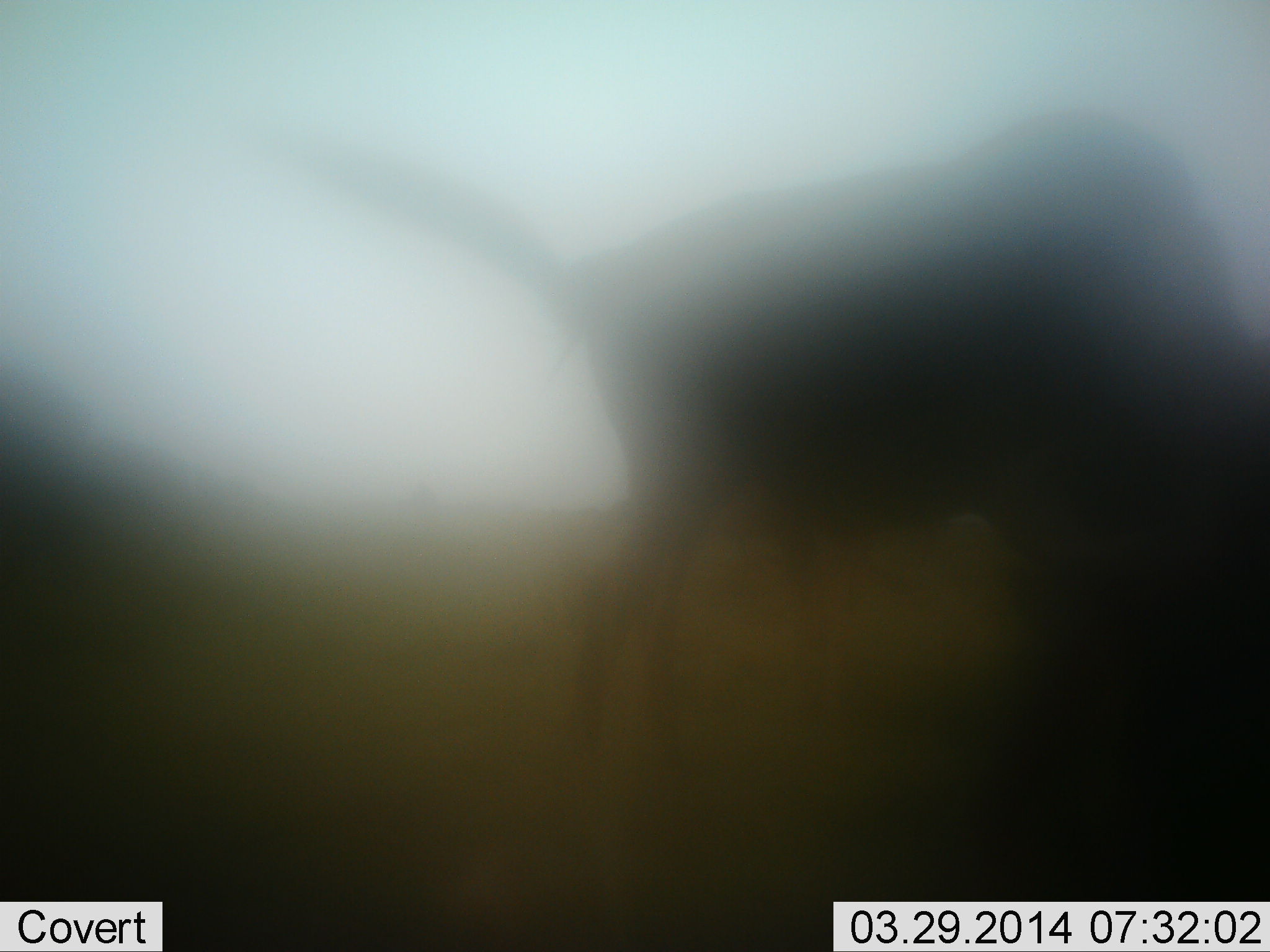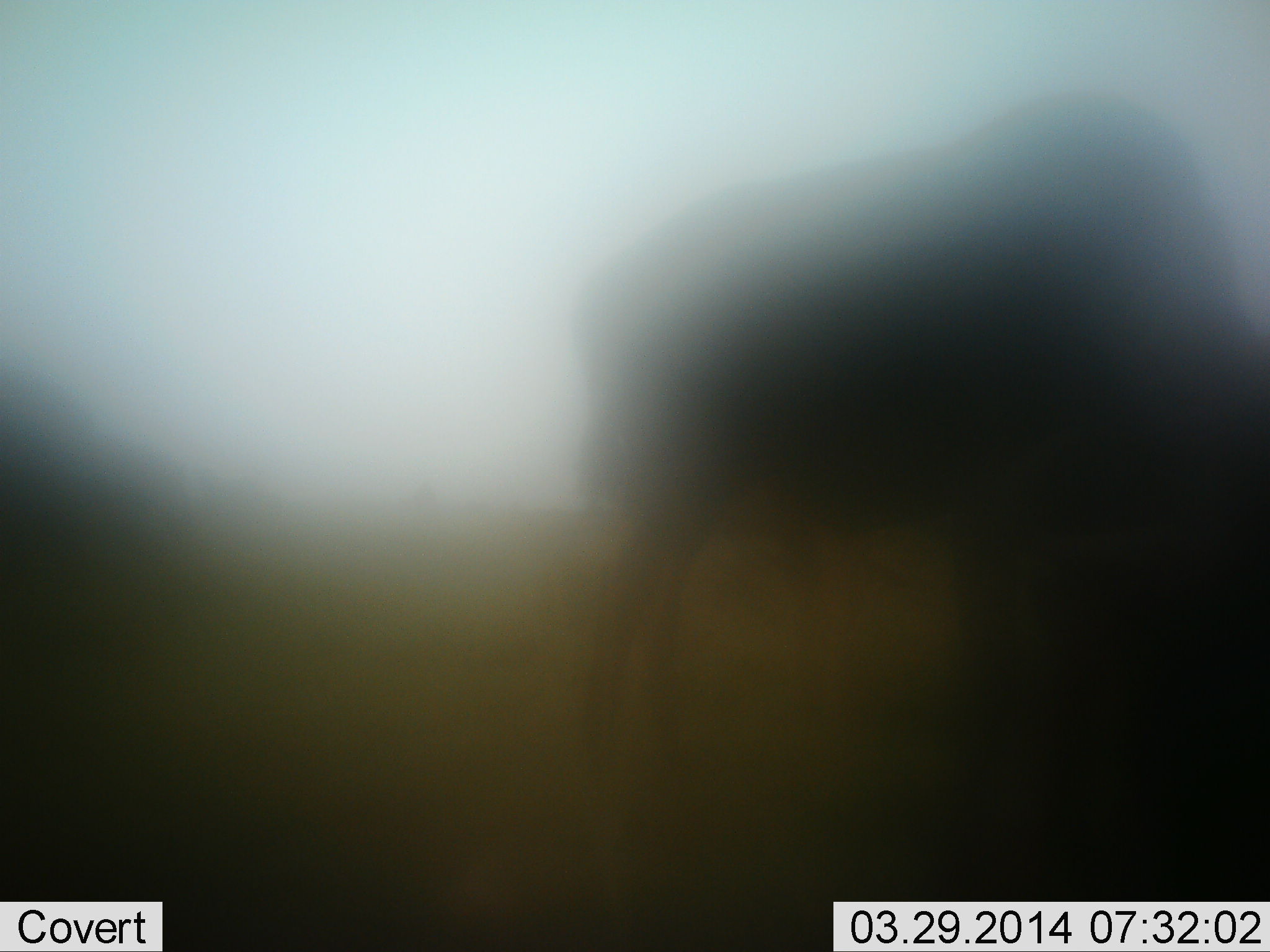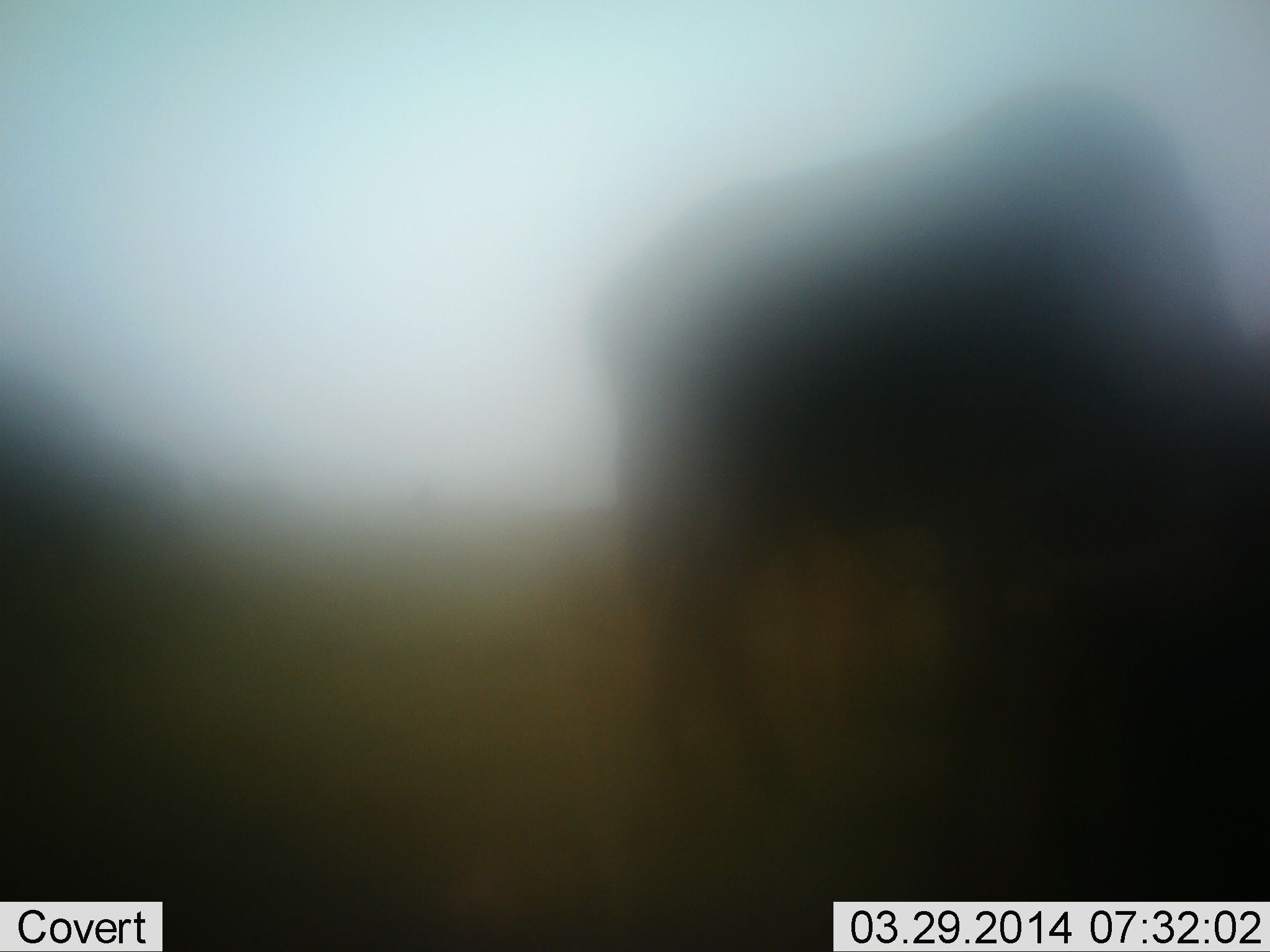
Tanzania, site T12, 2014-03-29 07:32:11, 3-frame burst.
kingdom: Animalia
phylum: Chordata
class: Mammalia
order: Artiodactyla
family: Bovidae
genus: Connochaetes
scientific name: Connochaetes taurinus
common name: blue wildebeest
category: wildebeest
Wildebeest (blue wildebeest) (Connochaetes taurinus), count 1. Behavior (volunteer vote fractions): standing 70%, resting 0%, moving 20%, interacting 10%. Young present (vote fraction): 0%. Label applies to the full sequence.